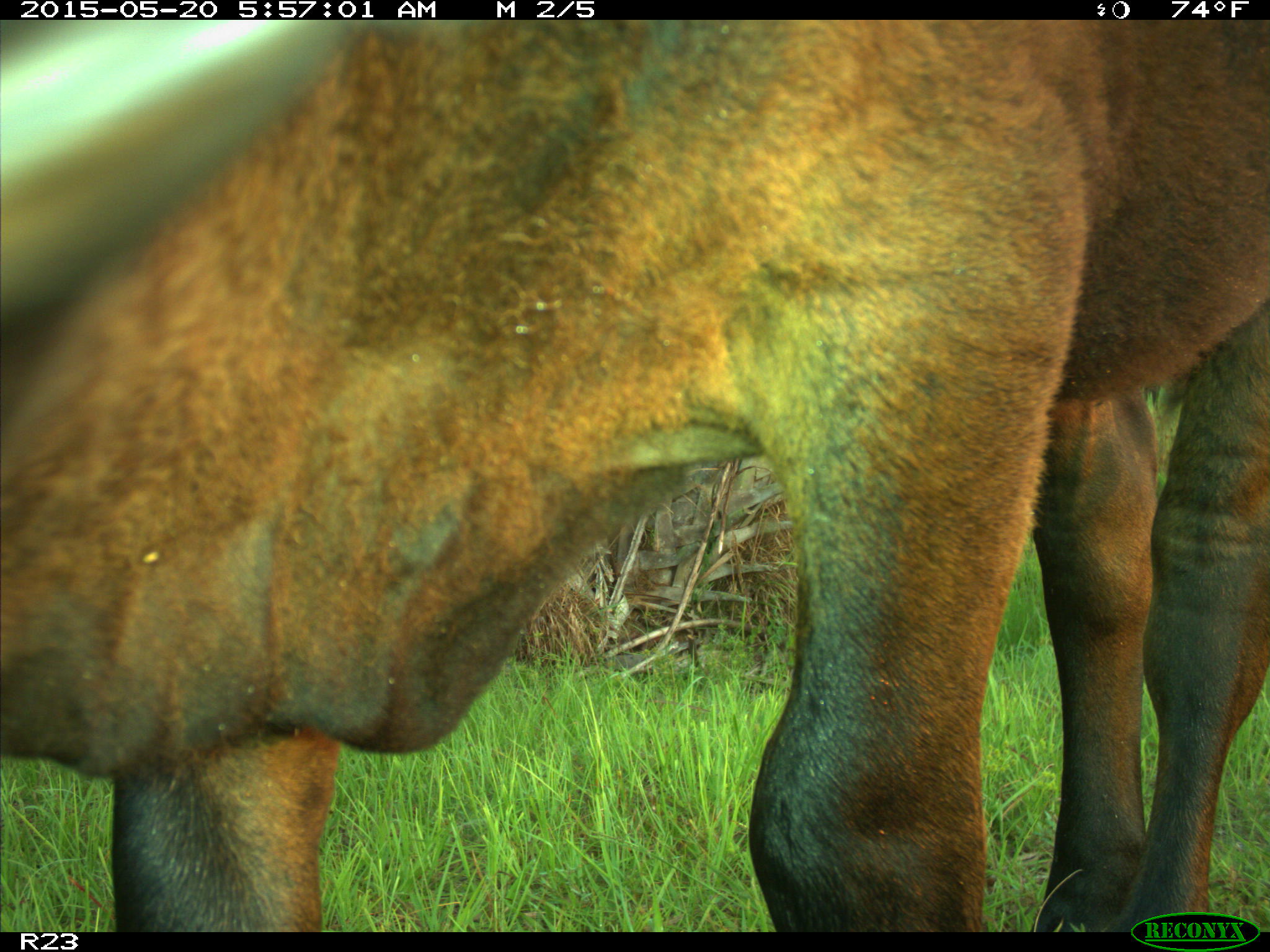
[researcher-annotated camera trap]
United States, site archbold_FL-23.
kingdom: Animalia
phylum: Chordata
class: Mammalia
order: Artiodactyla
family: Bovidae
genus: Bos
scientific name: Bos taurus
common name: domestic cow